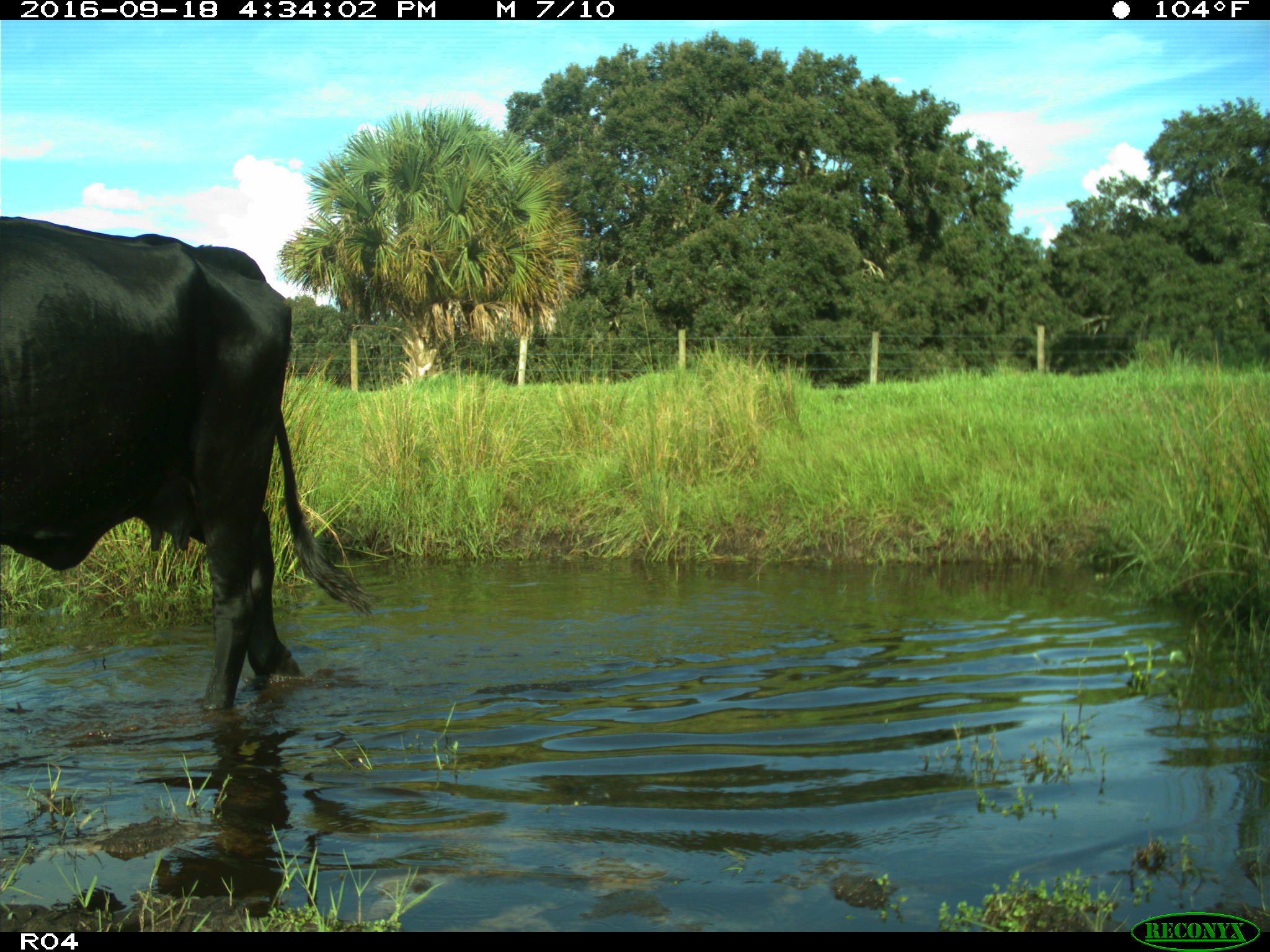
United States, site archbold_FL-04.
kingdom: Animalia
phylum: Chordata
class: Mammalia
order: Artiodactyla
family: Bovidae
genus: Bos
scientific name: Bos taurus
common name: domestic cow